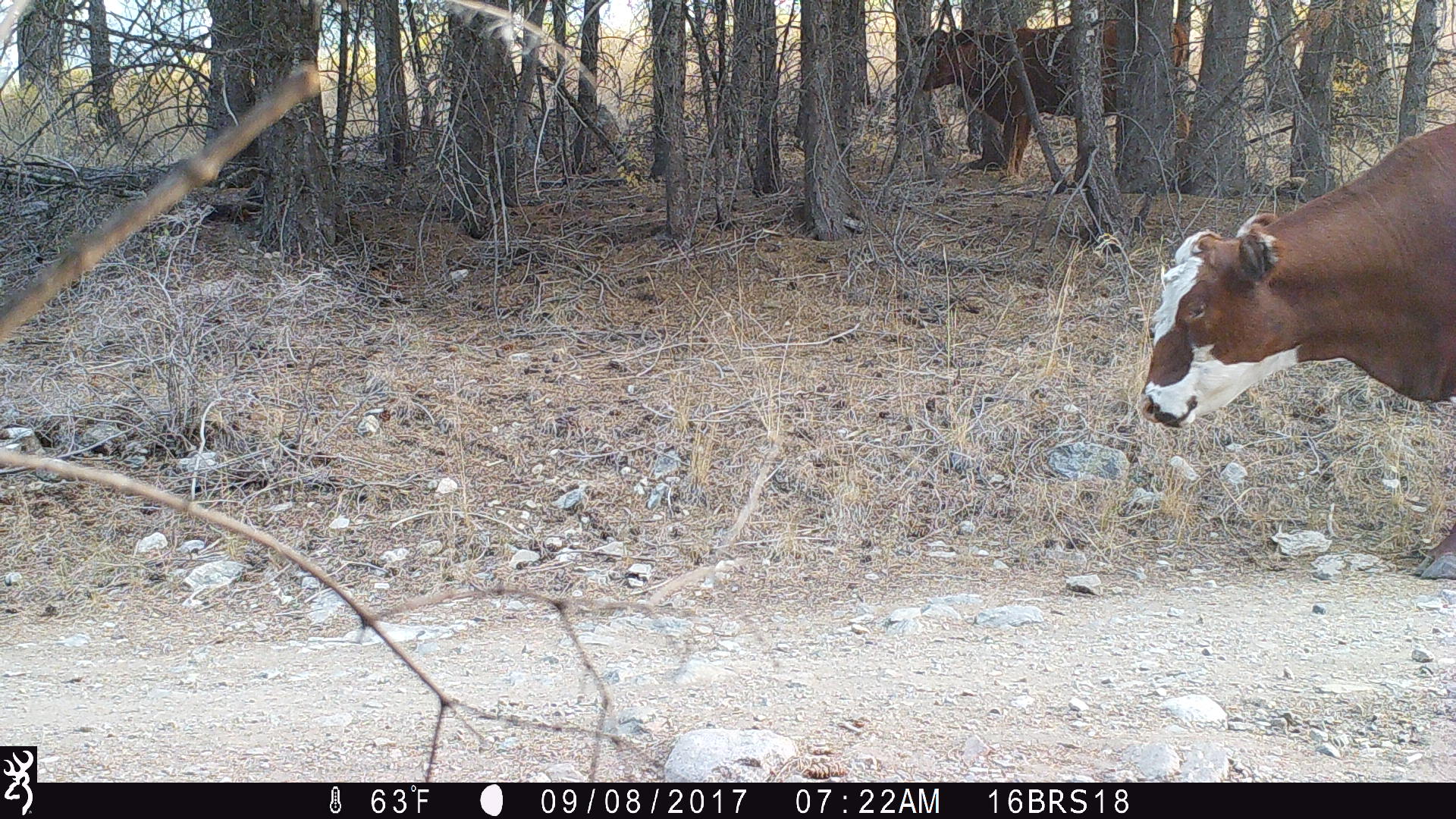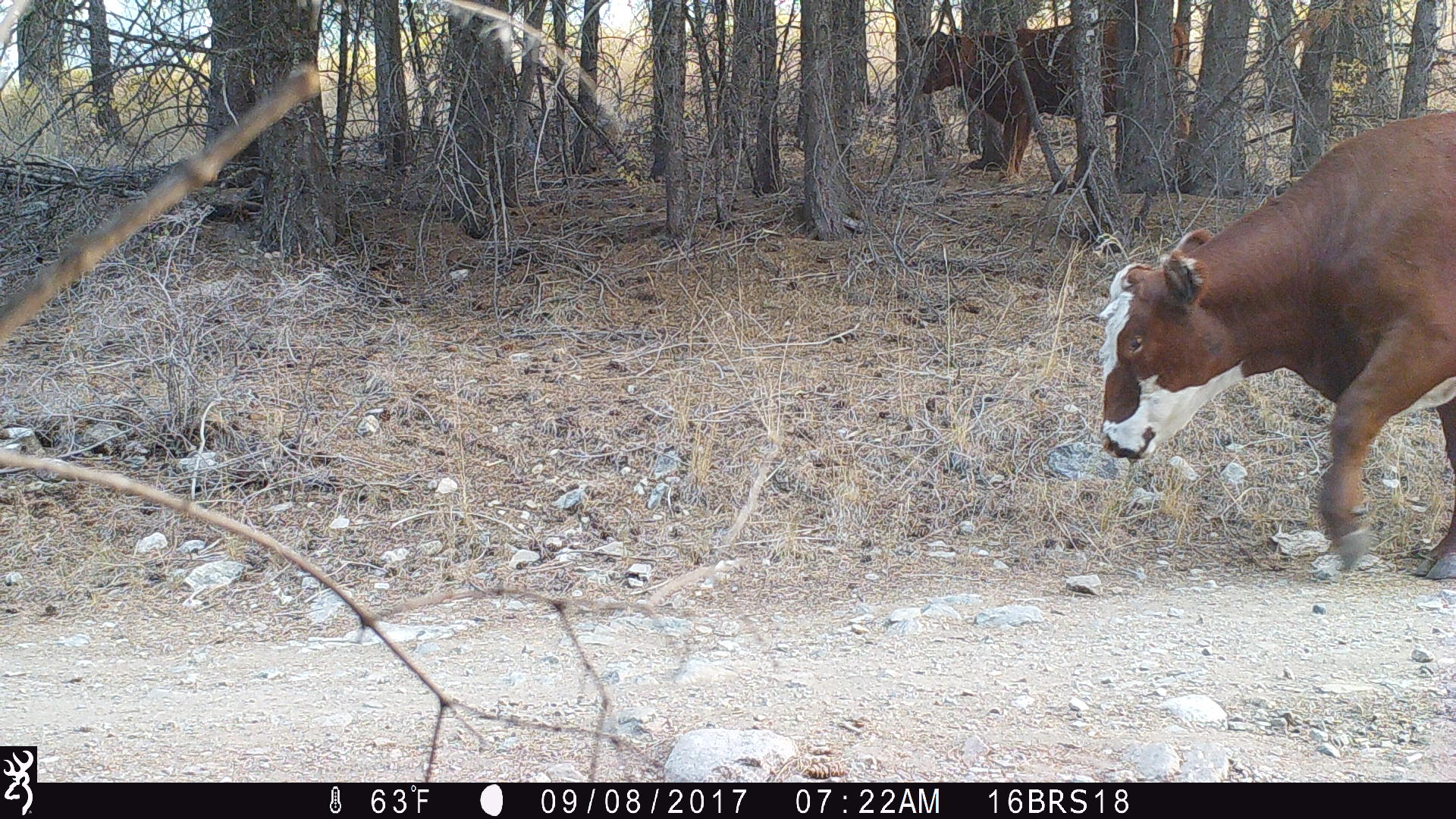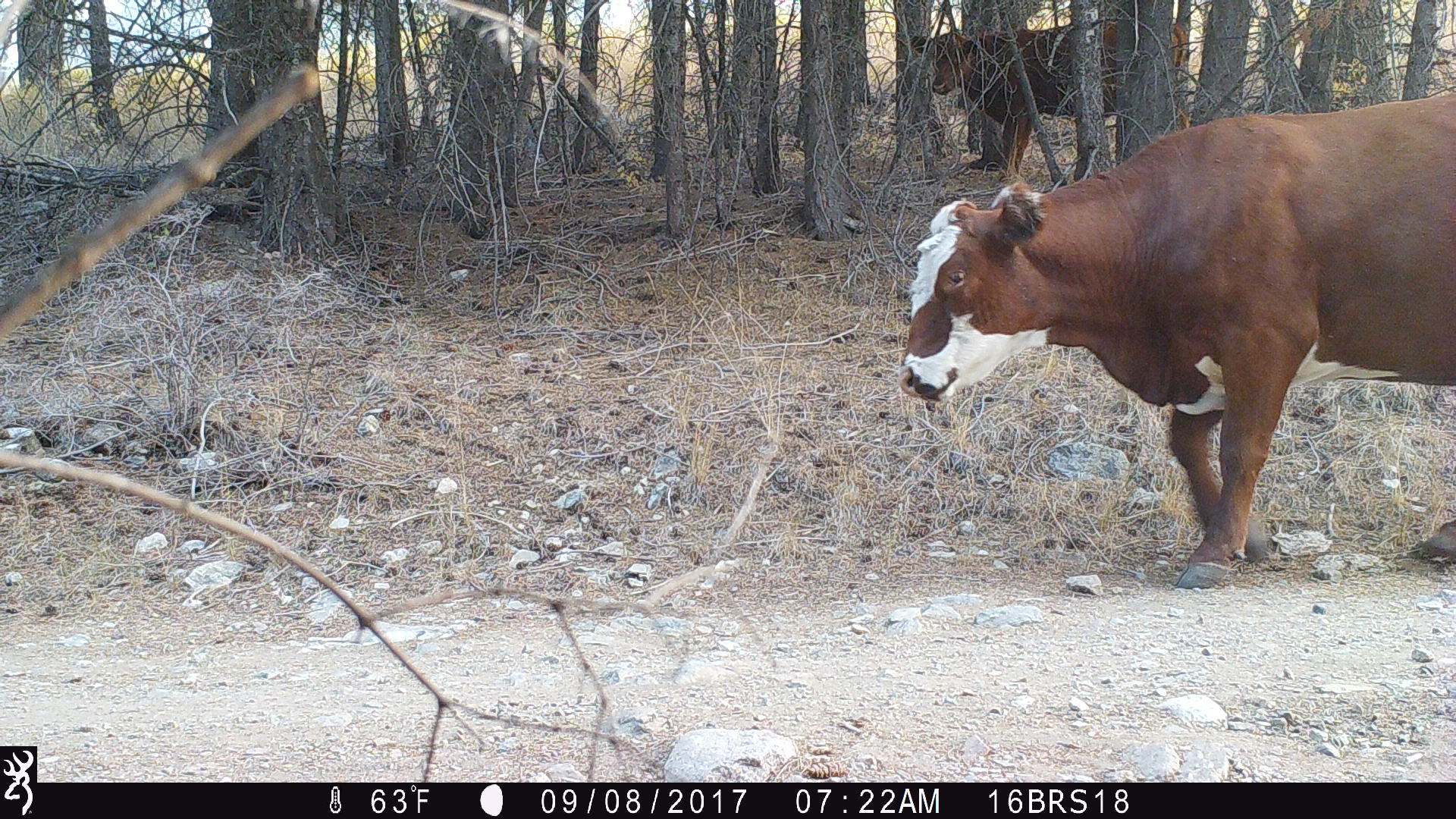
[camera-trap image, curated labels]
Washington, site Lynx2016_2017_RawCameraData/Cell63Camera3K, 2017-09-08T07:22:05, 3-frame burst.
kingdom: Animalia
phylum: Chordata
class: Mammalia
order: Artiodactyla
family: Bovidae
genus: Bos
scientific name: Bos taurus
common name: domestic cattle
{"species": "domestic cattle (Bos taurus)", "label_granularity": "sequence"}